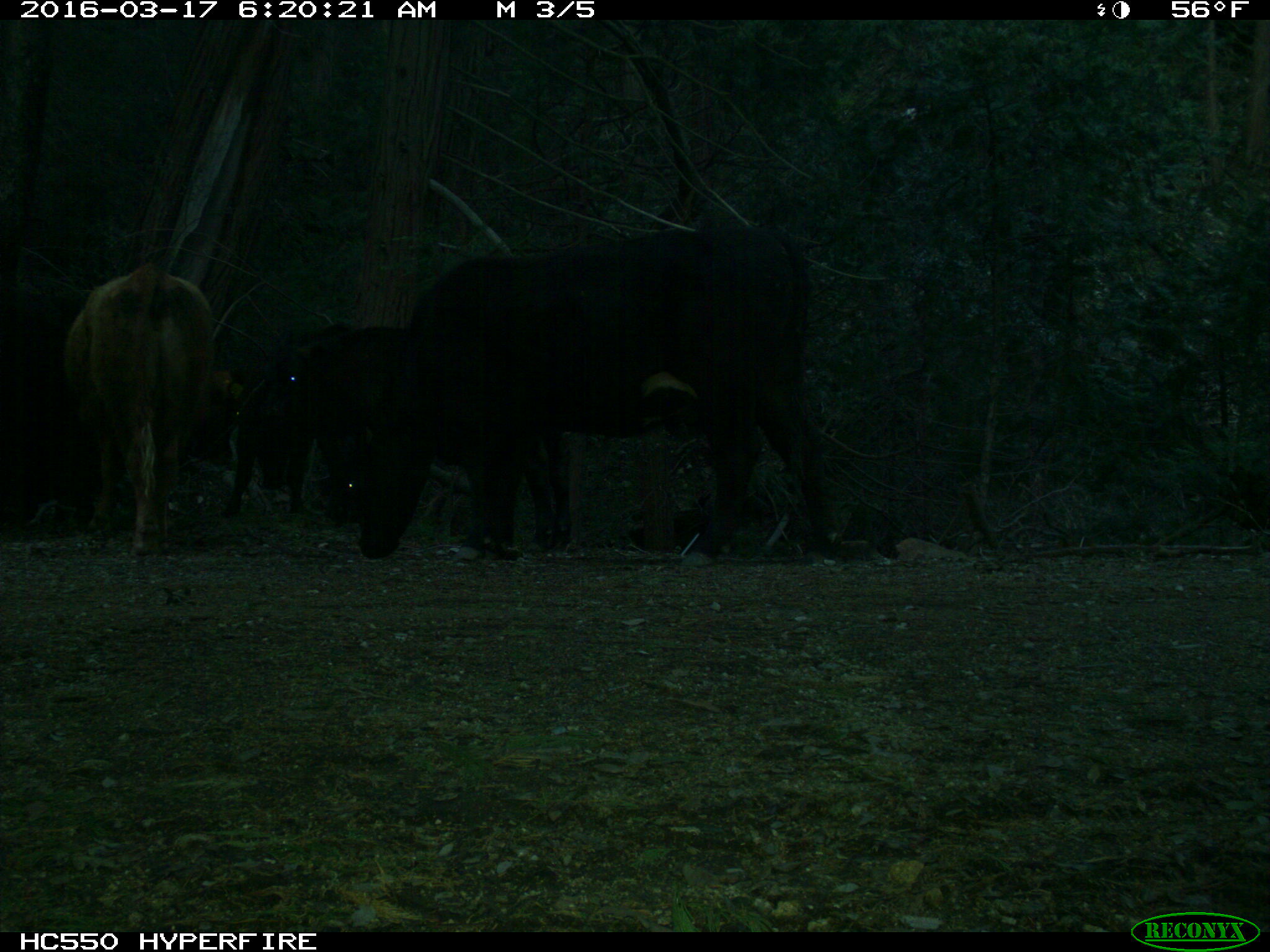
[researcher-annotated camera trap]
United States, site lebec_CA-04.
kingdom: Animalia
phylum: Chordata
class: Mammalia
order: Artiodactyla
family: Bovidae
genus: Bos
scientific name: Bos taurus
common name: domestic cow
Bos taurus (domestic cow).